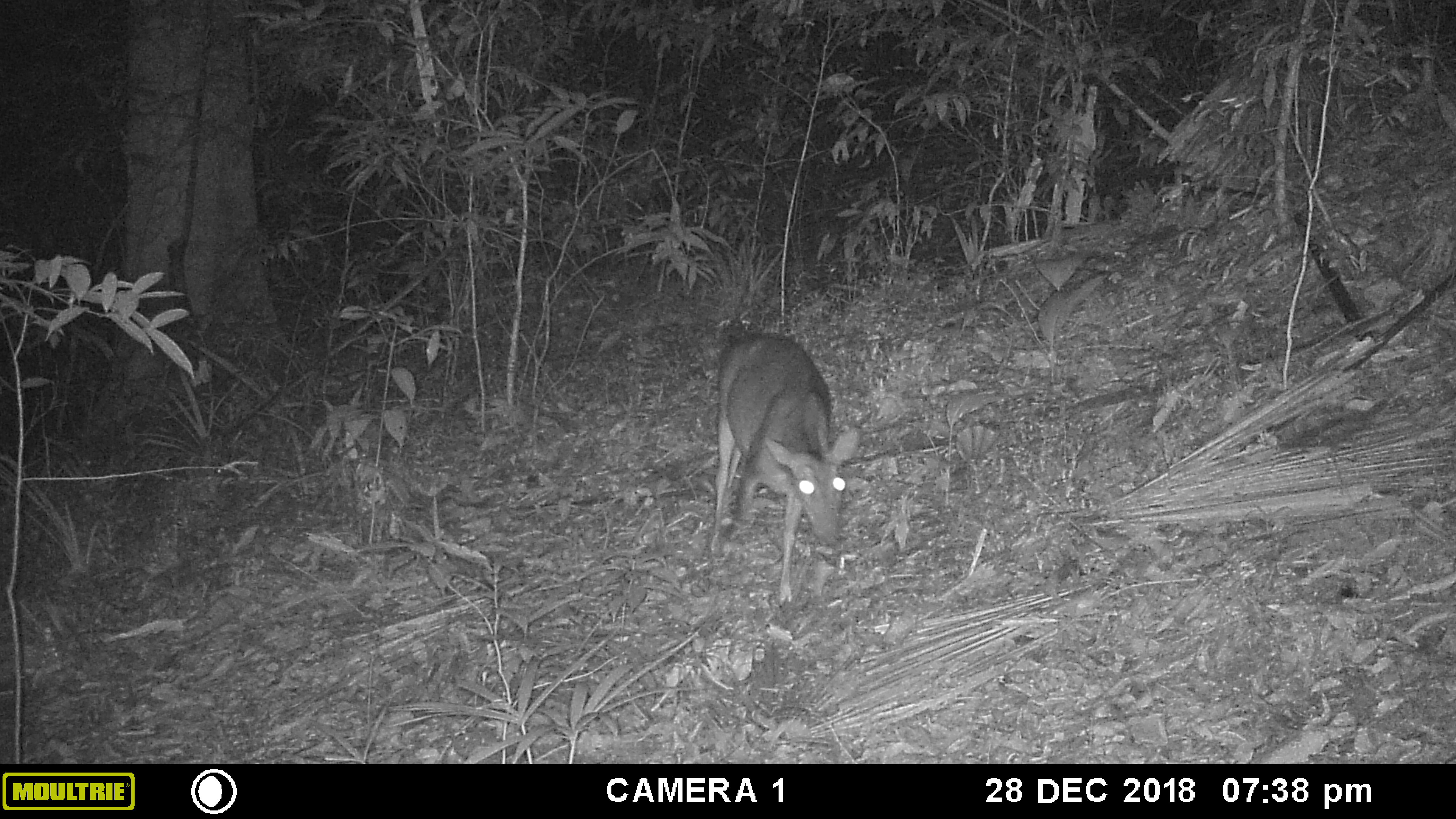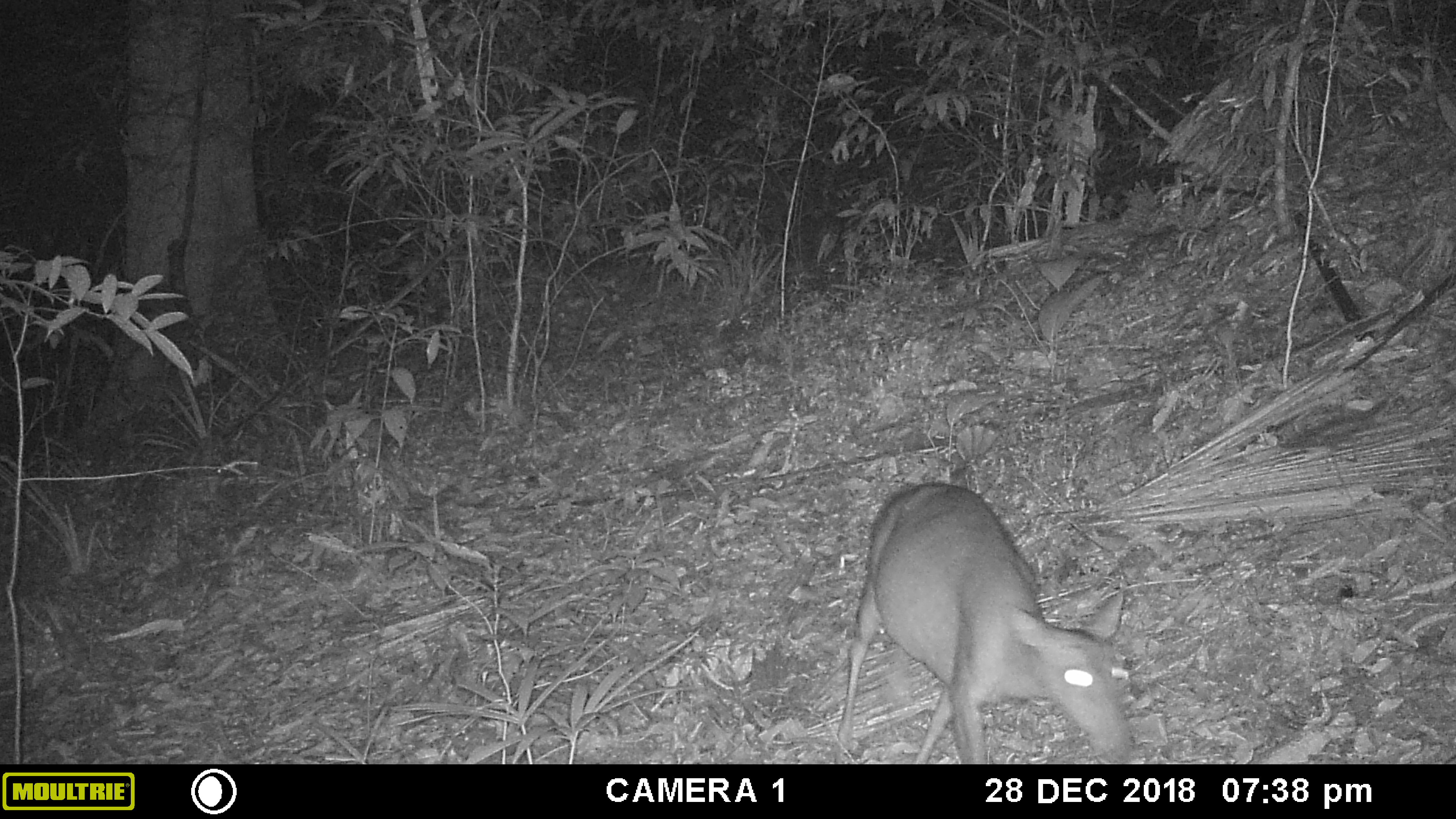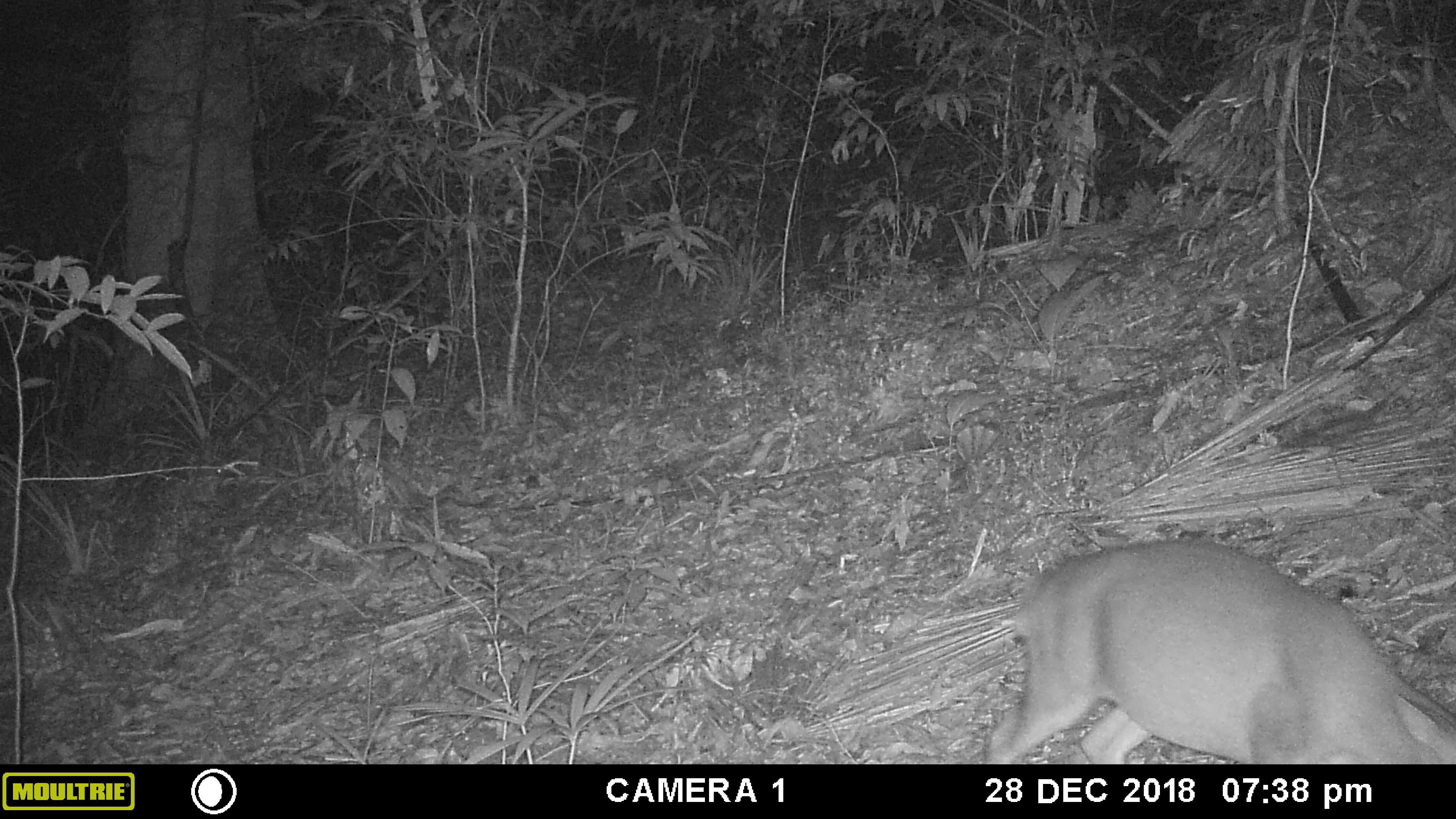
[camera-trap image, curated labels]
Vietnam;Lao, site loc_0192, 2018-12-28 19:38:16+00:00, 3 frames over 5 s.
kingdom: Animalia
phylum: Chordata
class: Mammalia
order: Artiodactyla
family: Cervidae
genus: Muntiacus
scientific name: Muntiacus vuquangensis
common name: large-antlered muntjac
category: large antlered muntjac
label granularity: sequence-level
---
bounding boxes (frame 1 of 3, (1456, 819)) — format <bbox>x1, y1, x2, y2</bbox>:
large antlered muntjac: <bbox>708, 330, 859, 607</bbox>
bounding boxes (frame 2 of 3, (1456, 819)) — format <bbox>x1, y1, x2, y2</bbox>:
large antlered muntjac: <bbox>835, 478, 1134, 764</bbox>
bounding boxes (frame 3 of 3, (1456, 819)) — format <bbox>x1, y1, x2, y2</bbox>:
large antlered muntjac: <bbox>981, 537, 1456, 764</bbox>